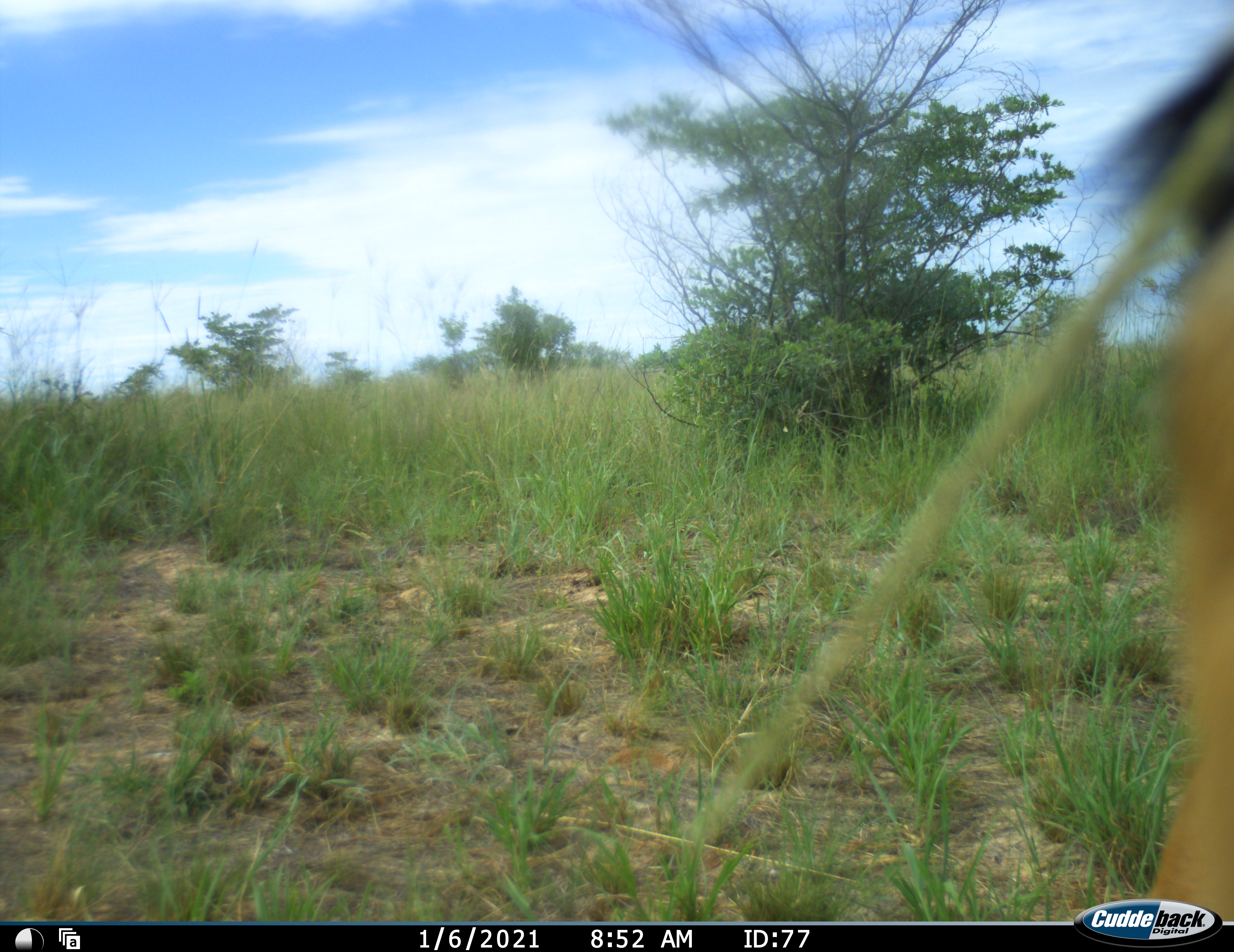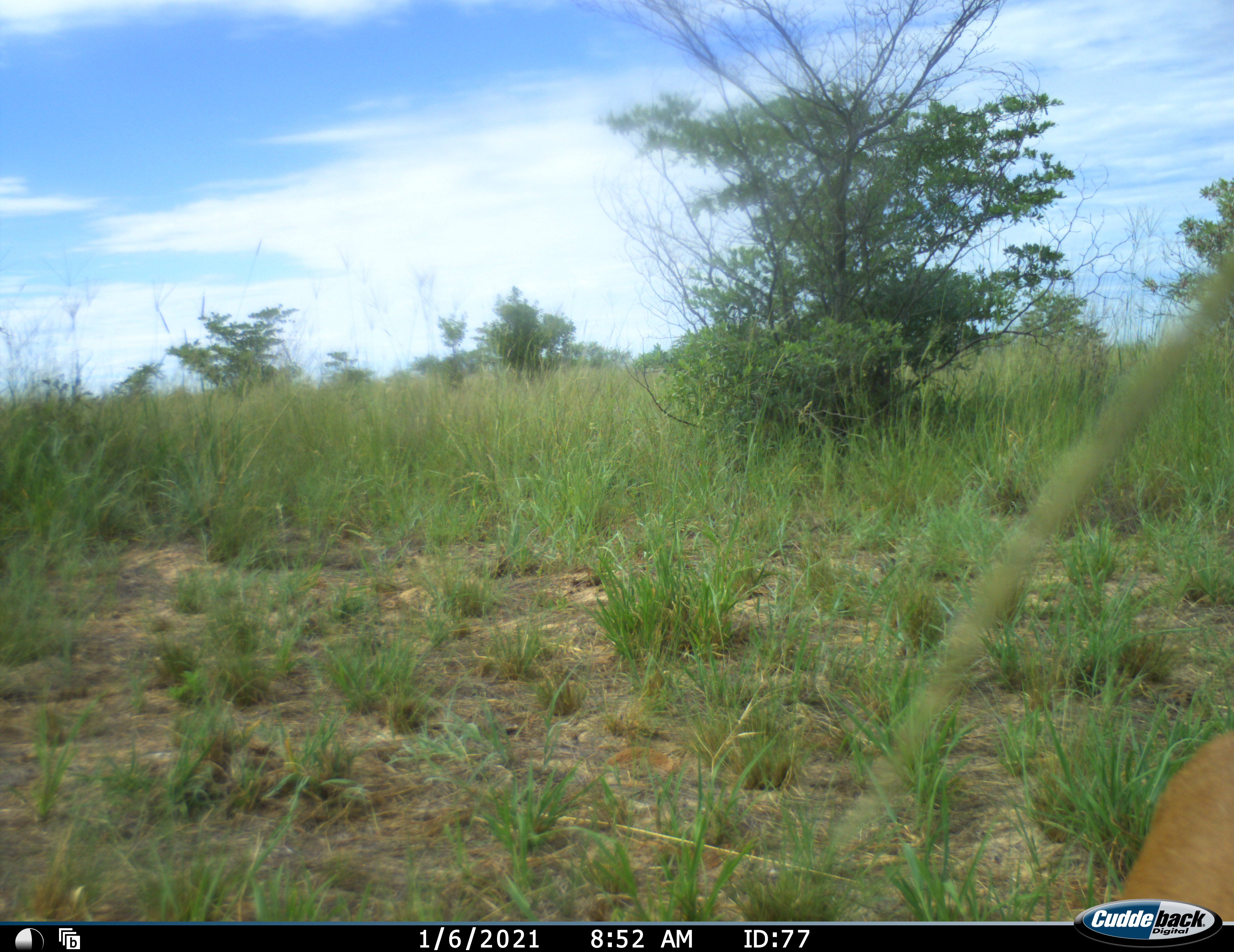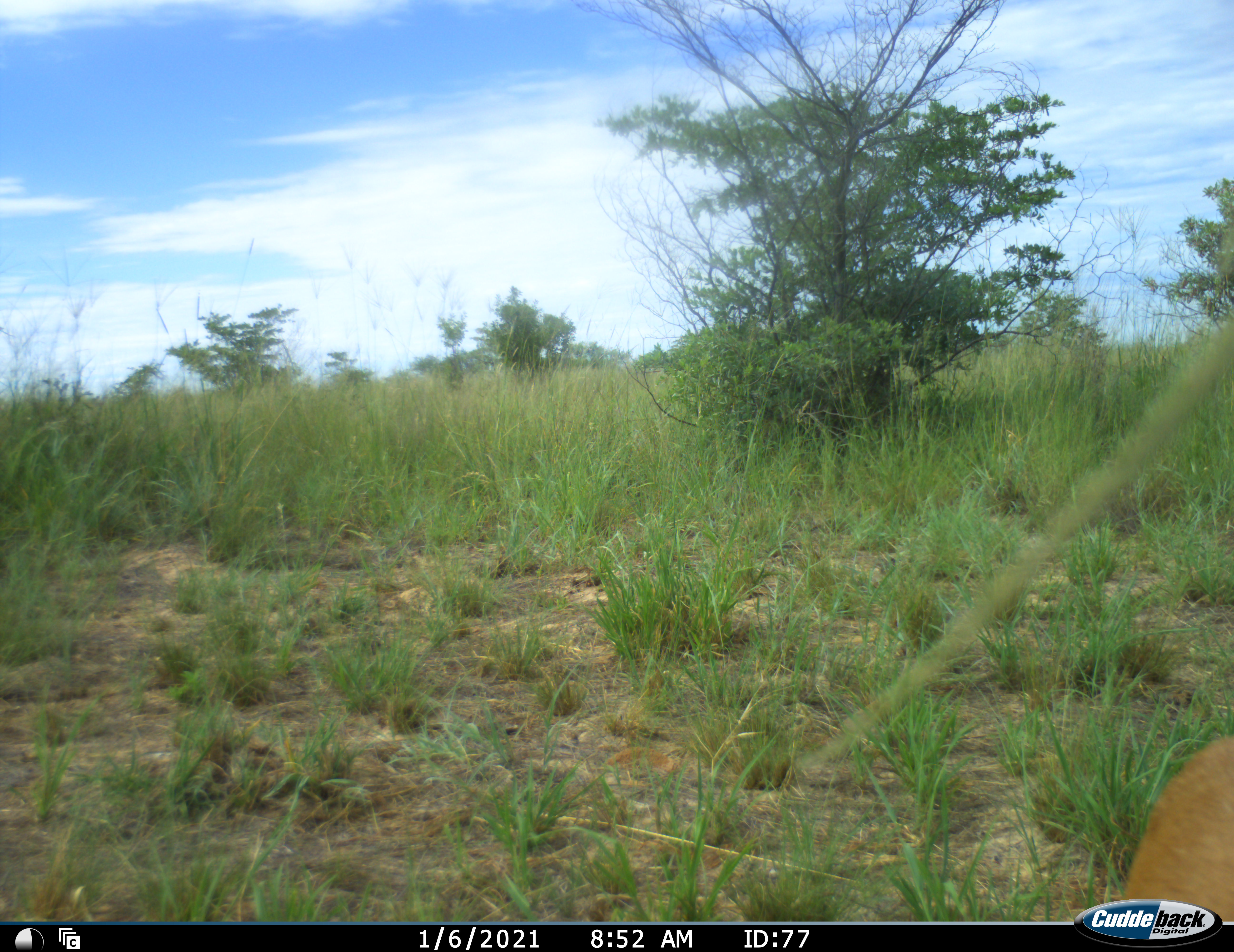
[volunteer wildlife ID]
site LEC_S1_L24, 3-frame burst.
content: unidentified animal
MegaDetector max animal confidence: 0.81